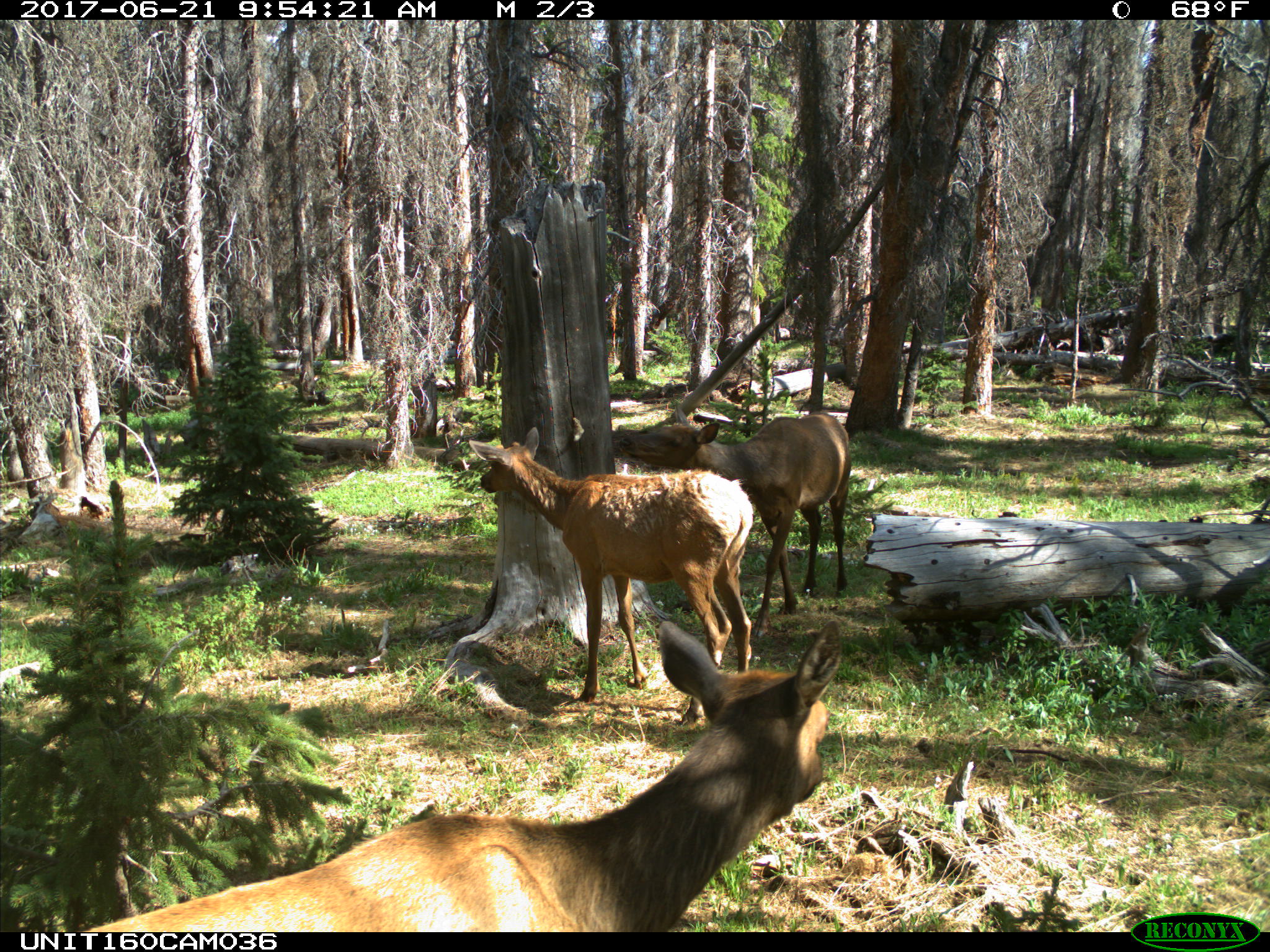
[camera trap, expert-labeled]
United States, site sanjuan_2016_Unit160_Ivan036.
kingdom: Animalia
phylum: Chordata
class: Mammalia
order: Artiodactyla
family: Cervidae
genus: Cervus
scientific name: Cervus elaphus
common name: red deer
Cervus elaphus (red deer).